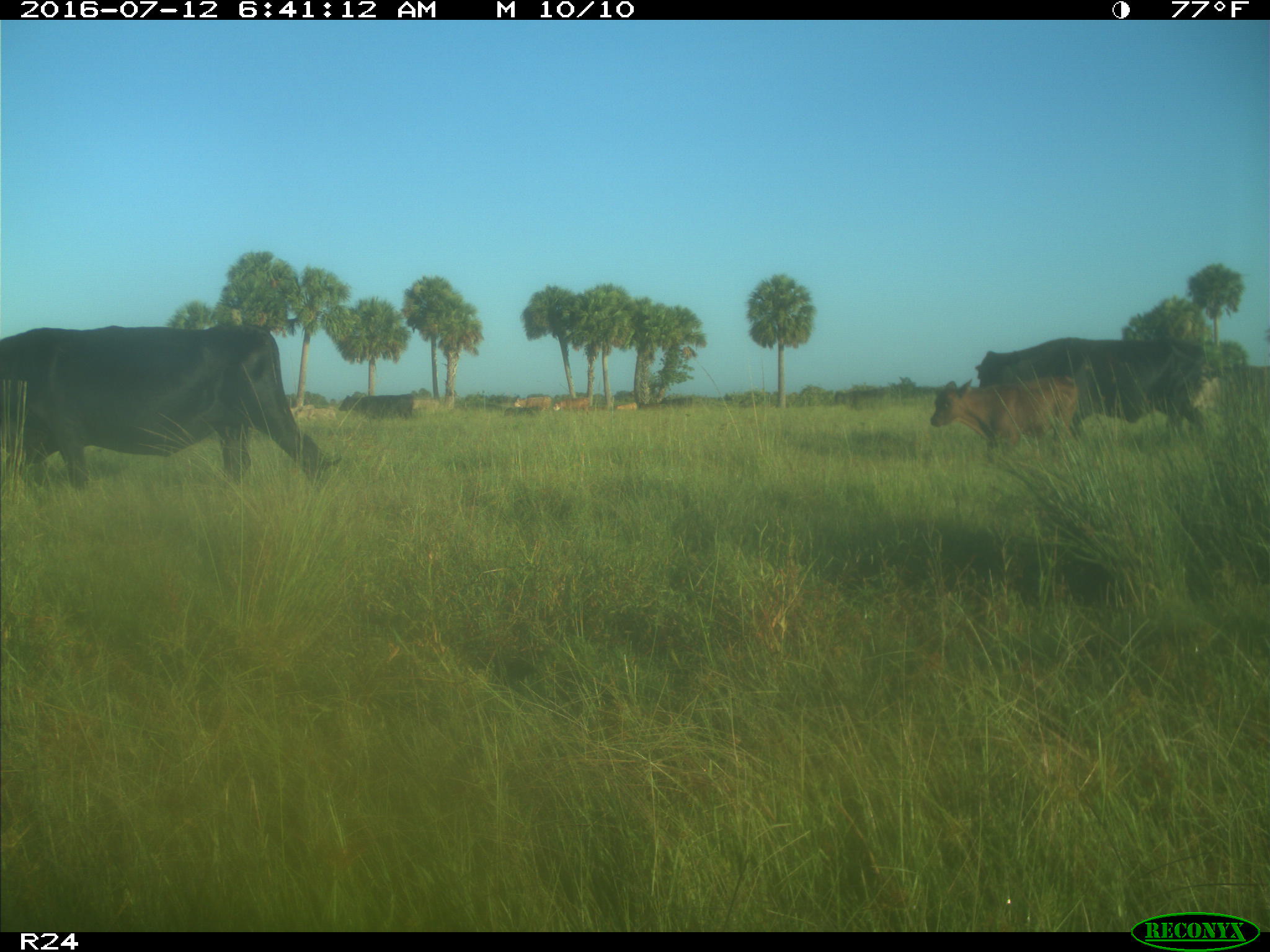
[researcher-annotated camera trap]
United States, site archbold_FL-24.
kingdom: Animalia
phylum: Chordata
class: Mammalia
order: Artiodactyla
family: Bovidae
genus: Bos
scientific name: Bos taurus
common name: domestic cow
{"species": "Bos taurus (domestic cow)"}